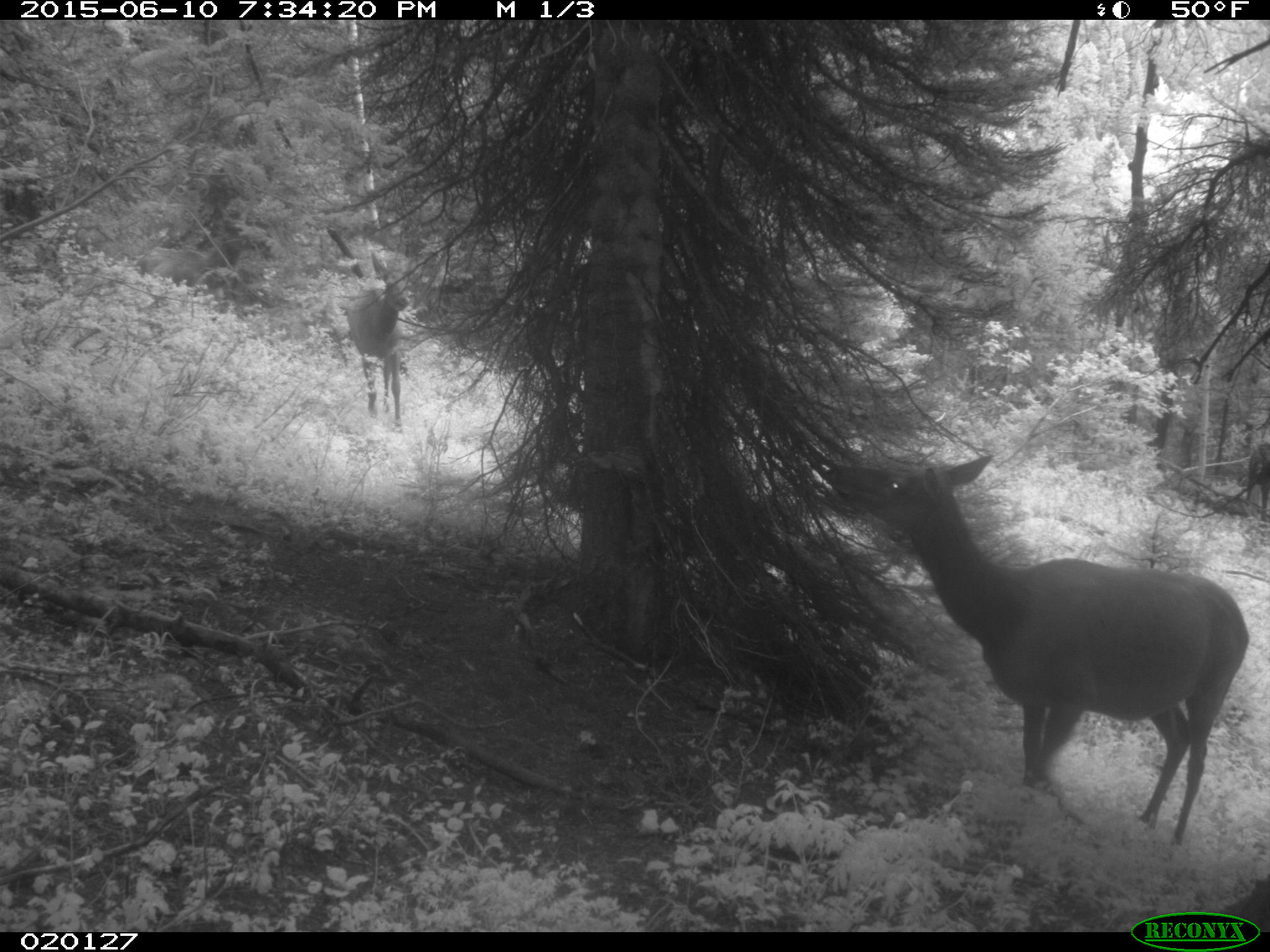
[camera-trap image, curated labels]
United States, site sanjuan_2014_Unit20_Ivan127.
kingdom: Animalia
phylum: Chordata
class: Mammalia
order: Artiodactyla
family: Cervidae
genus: Cervus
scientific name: Cervus elaphus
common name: red deer